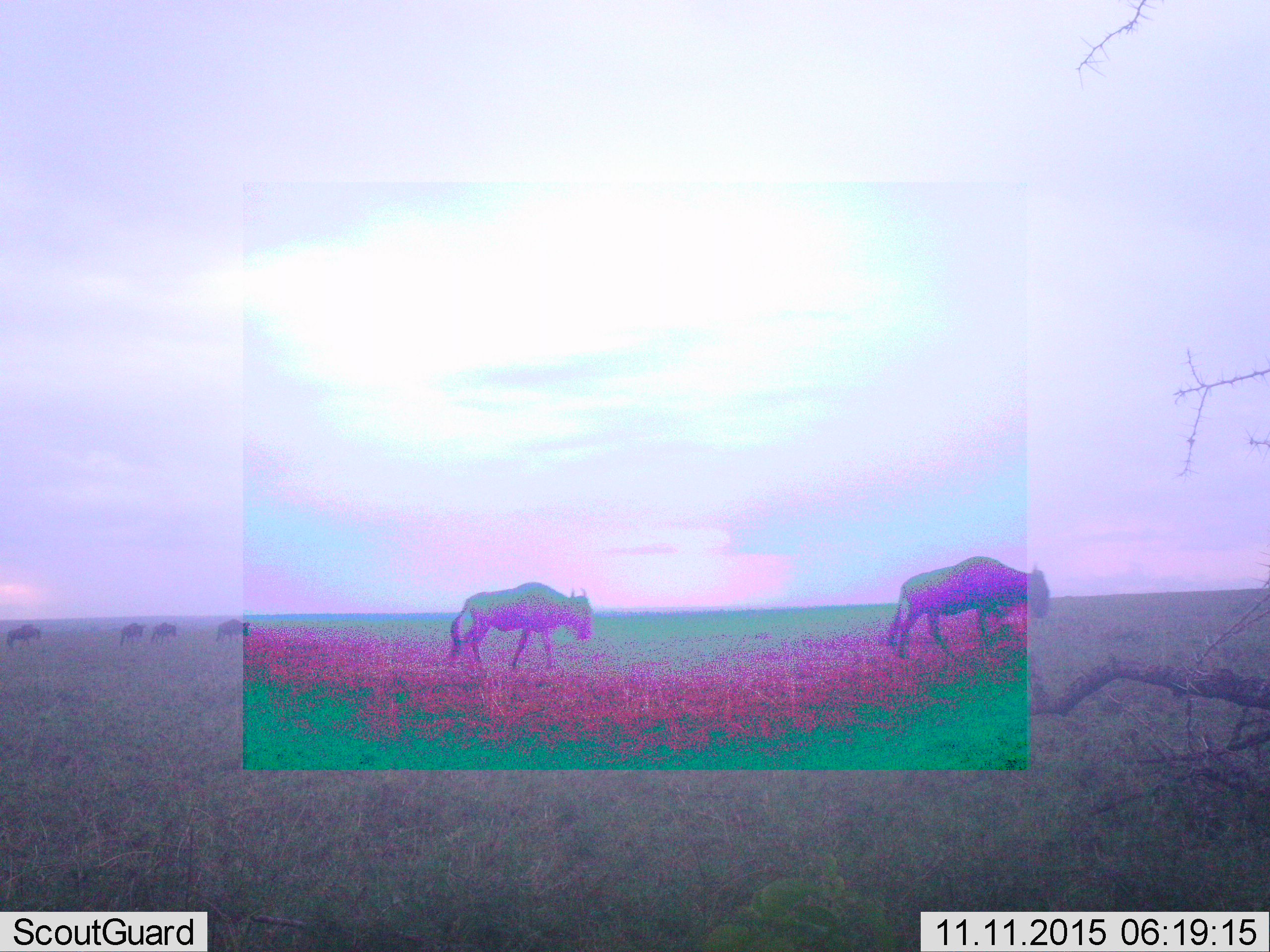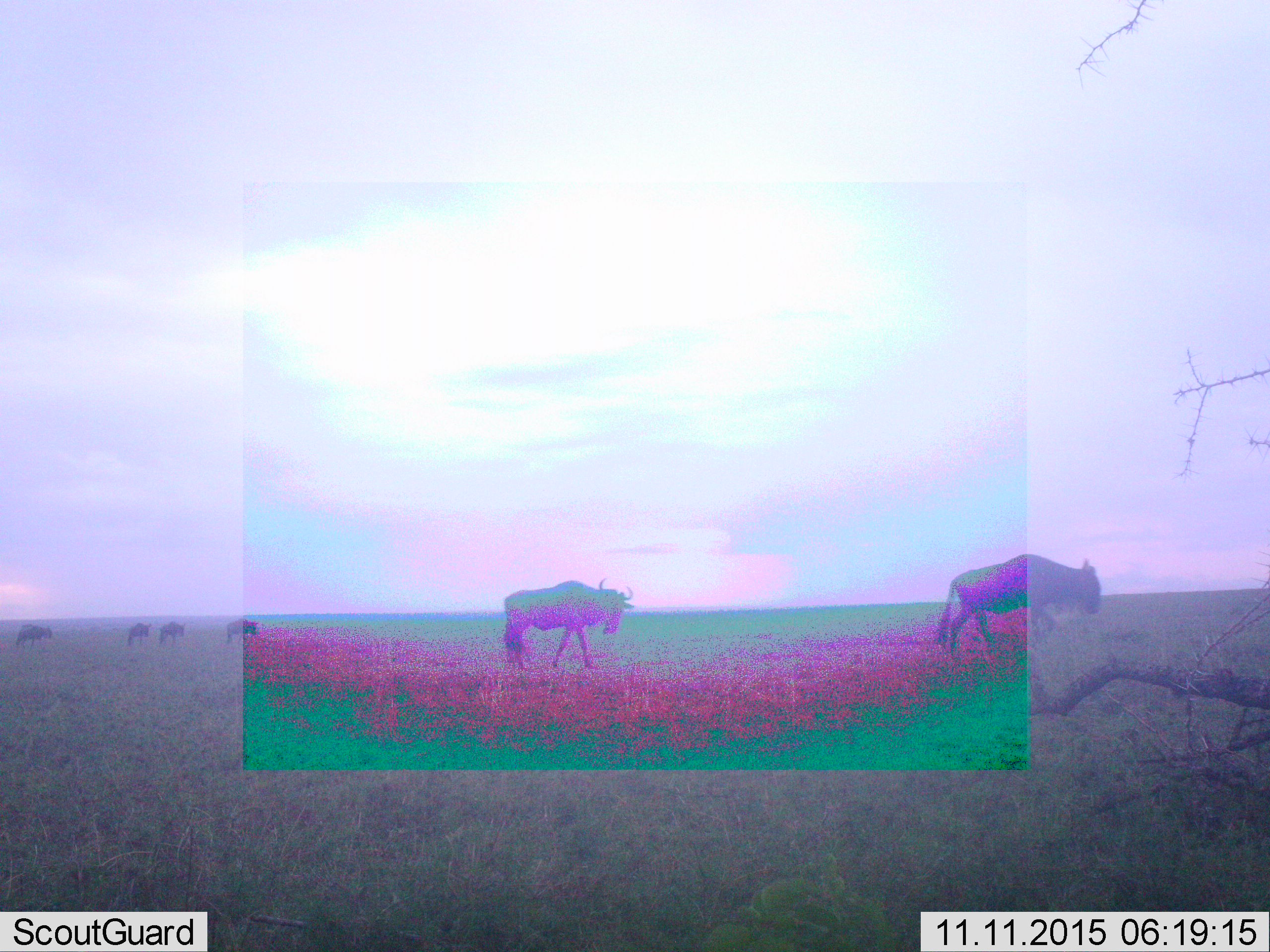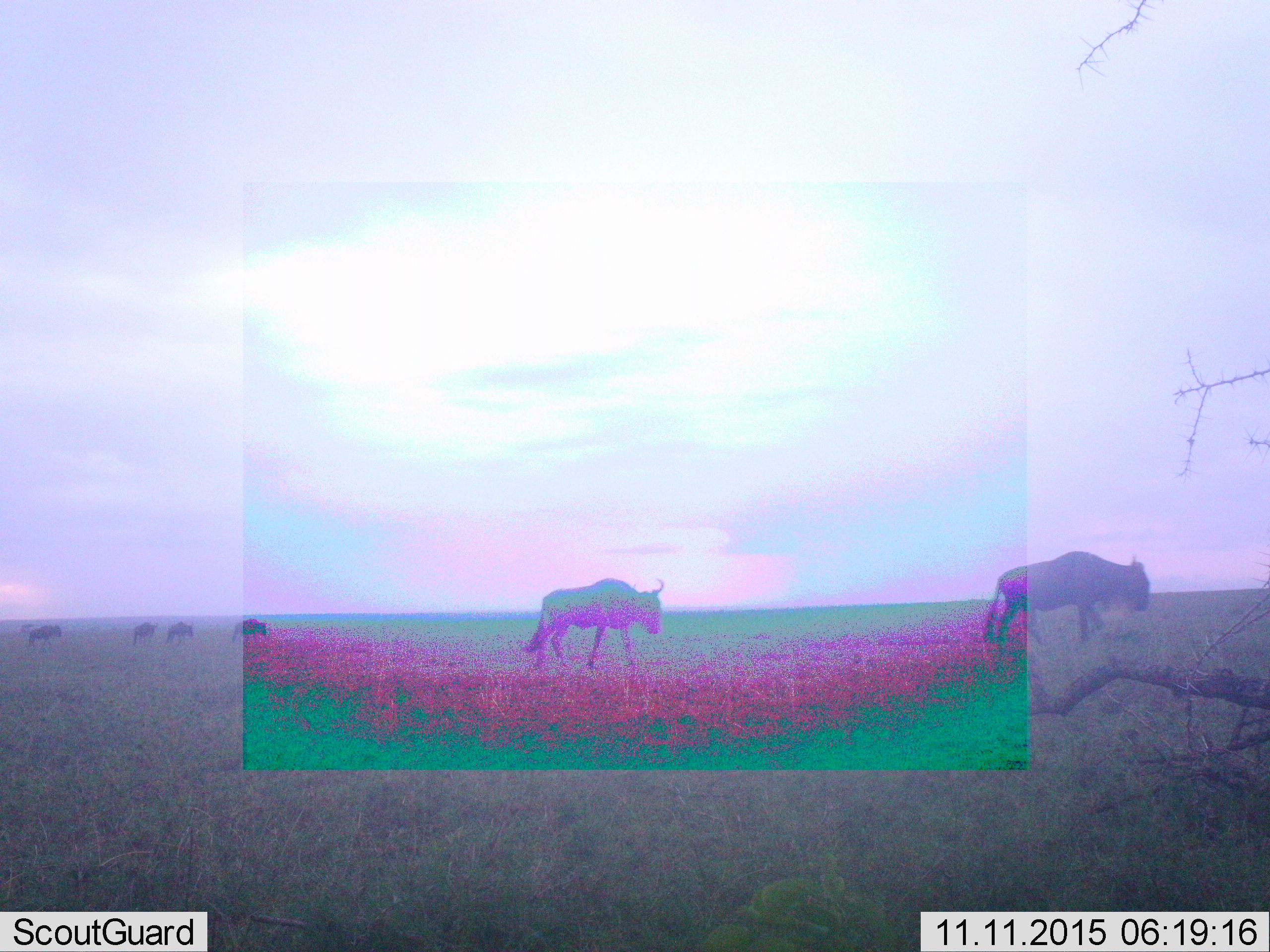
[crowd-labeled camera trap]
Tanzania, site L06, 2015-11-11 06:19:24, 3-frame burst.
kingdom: Animalia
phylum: Chordata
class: Mammalia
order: Artiodactyla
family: Bovidae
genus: Connochaetes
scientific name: Connochaetes taurinus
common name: blue wildebeest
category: wildebeest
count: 6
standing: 12%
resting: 0%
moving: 100%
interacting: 0%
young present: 12%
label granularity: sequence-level